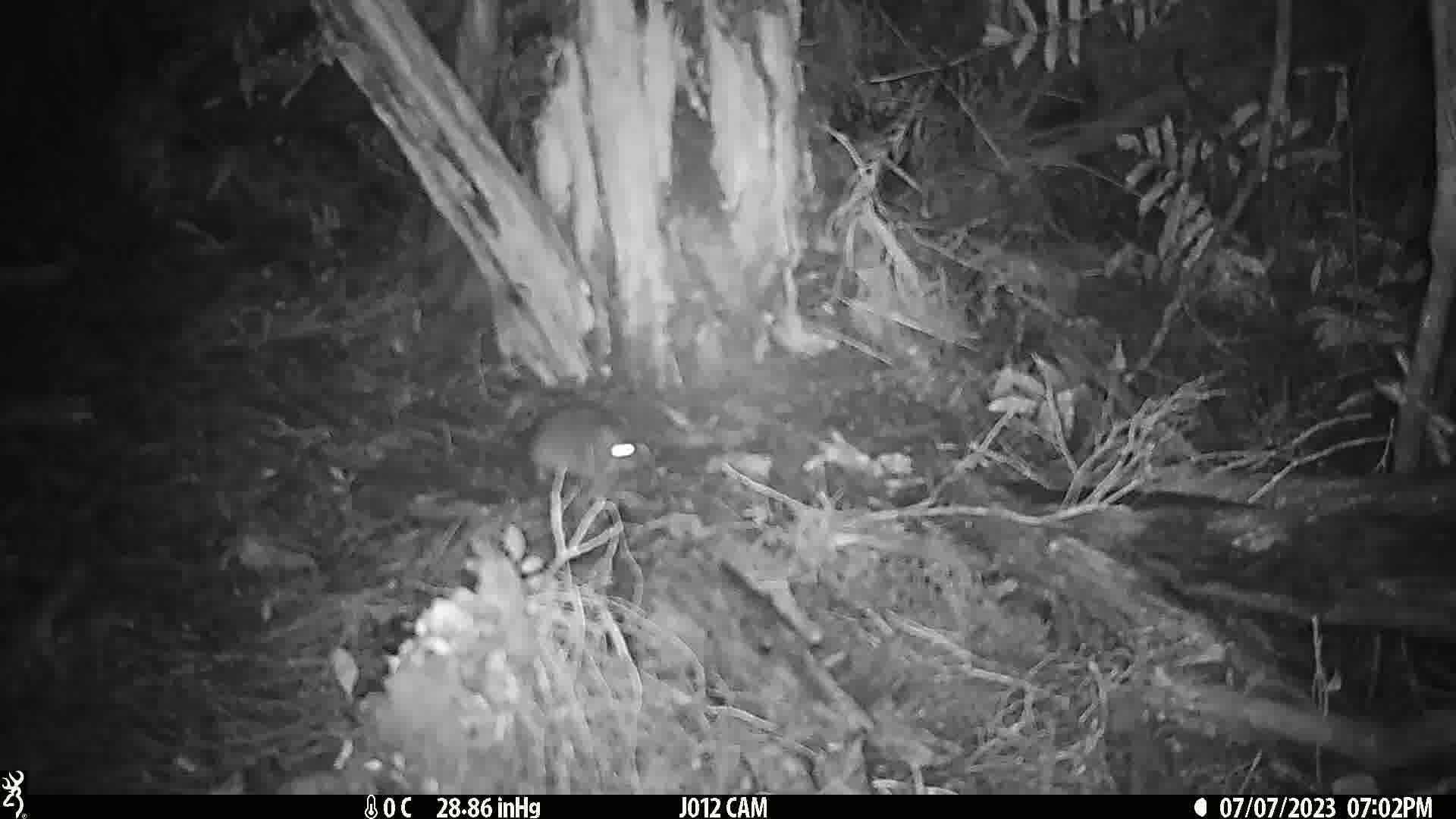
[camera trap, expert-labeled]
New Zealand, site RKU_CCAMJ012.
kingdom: Animalia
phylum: Chordata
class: Mammalia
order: Rodentia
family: Muridae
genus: Rattus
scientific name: Rattus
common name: rat